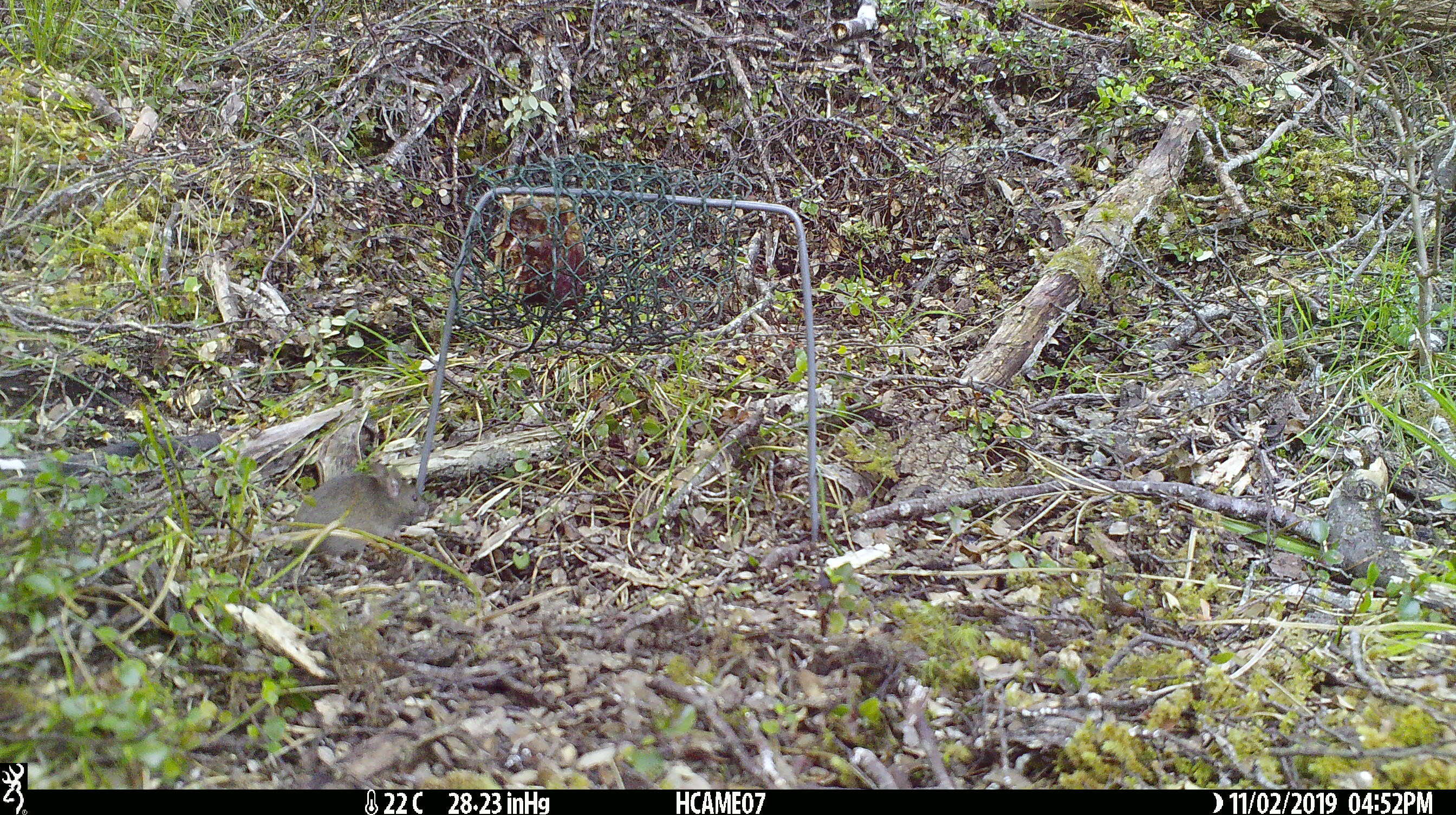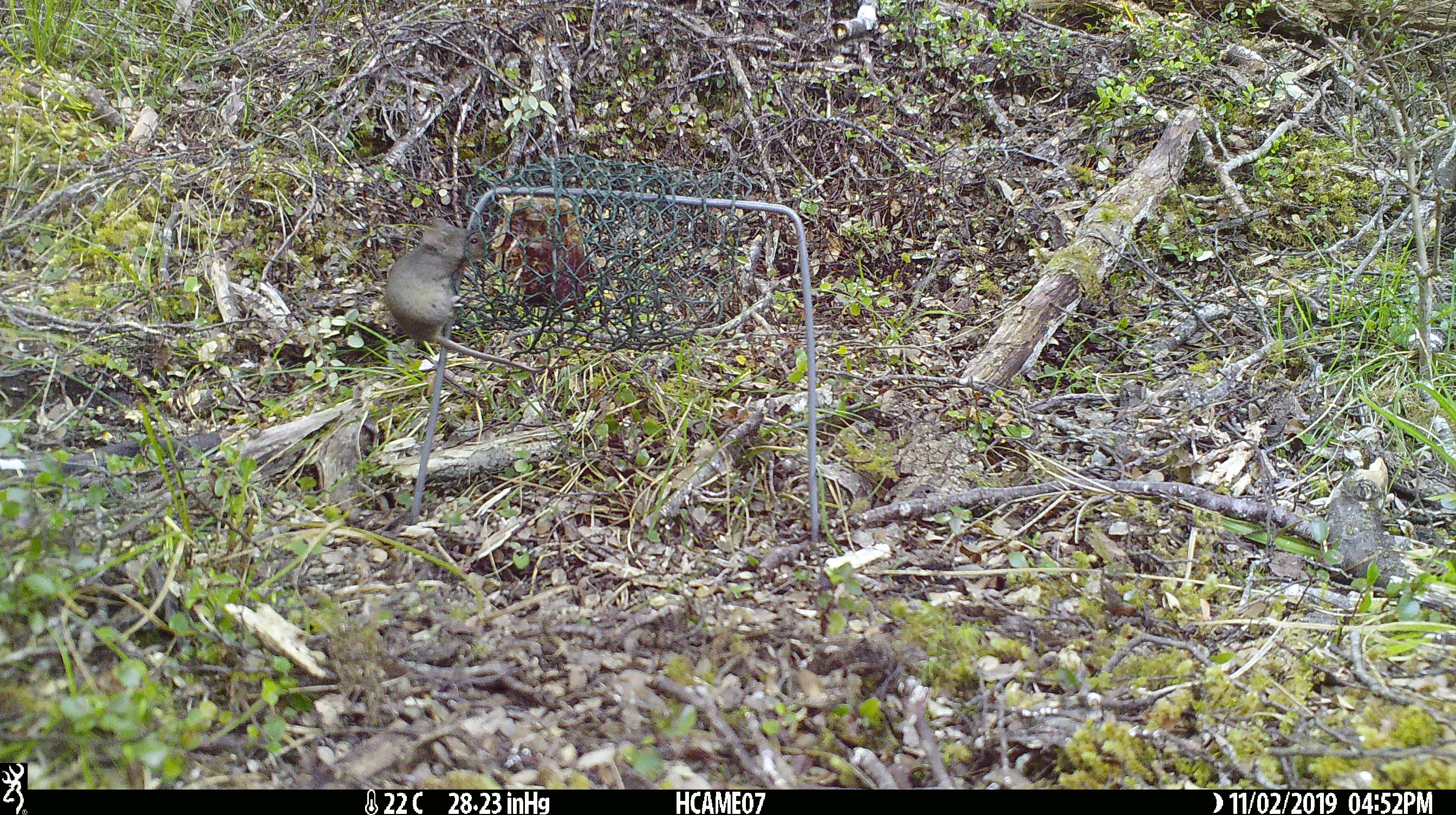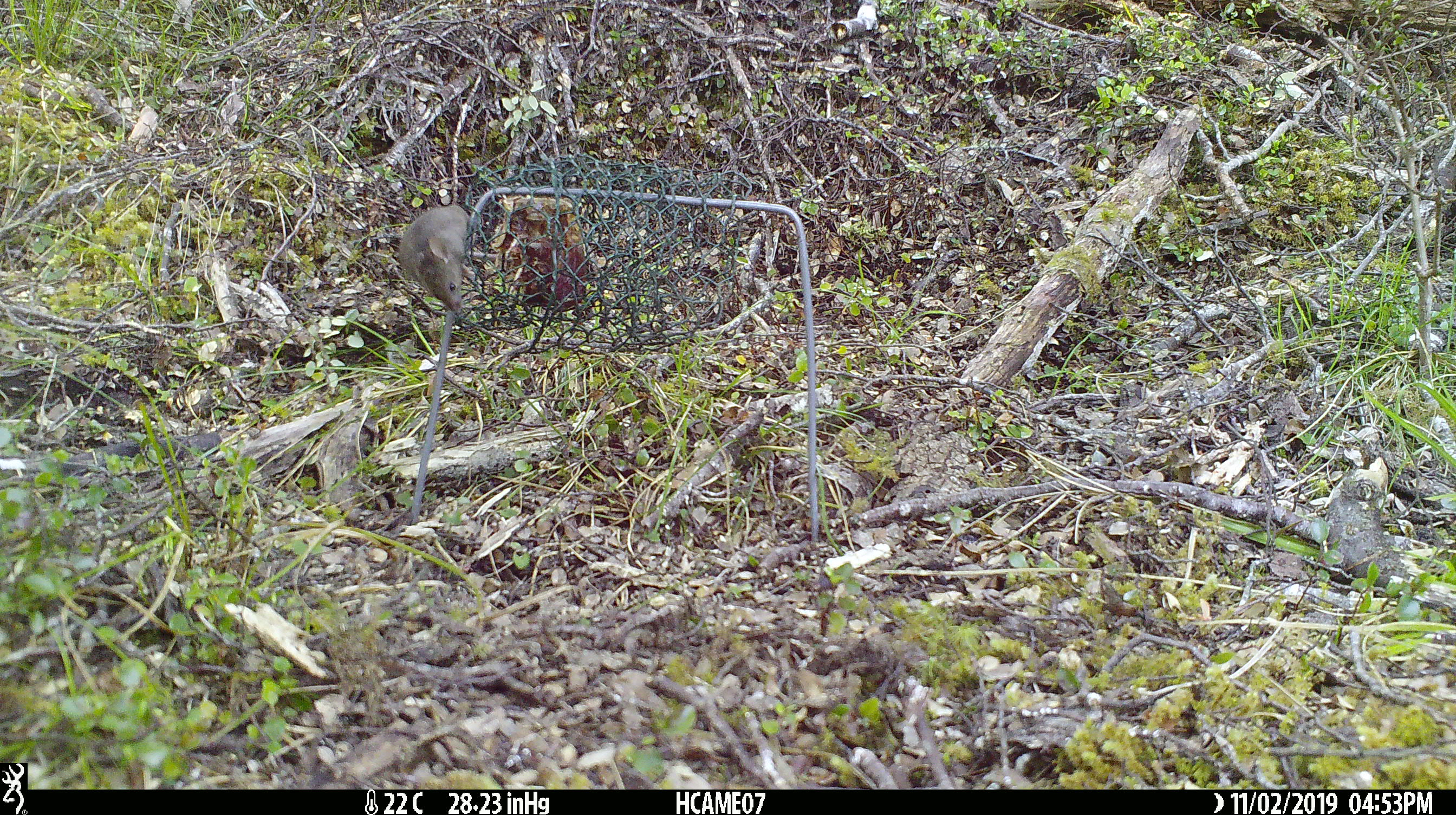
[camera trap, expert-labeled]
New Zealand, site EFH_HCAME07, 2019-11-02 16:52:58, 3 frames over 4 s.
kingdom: Animalia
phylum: Chordata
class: Mammalia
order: Rodentia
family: Muridae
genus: Mus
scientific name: Mus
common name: mouse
Mouse (Mus).